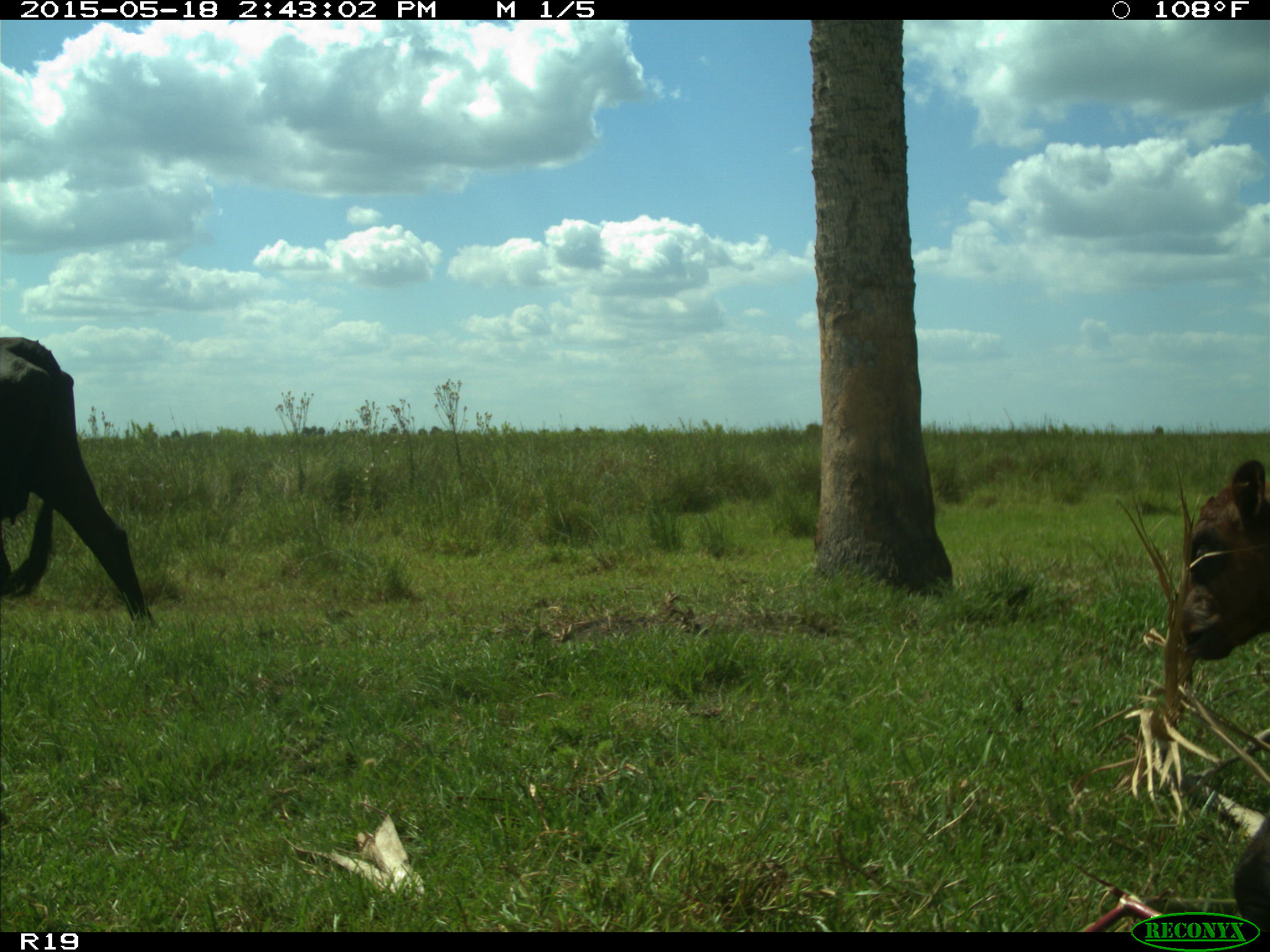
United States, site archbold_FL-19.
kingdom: Animalia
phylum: Chordata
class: Mammalia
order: Artiodactyla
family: Bovidae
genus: Bos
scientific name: Bos taurus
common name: domestic cow